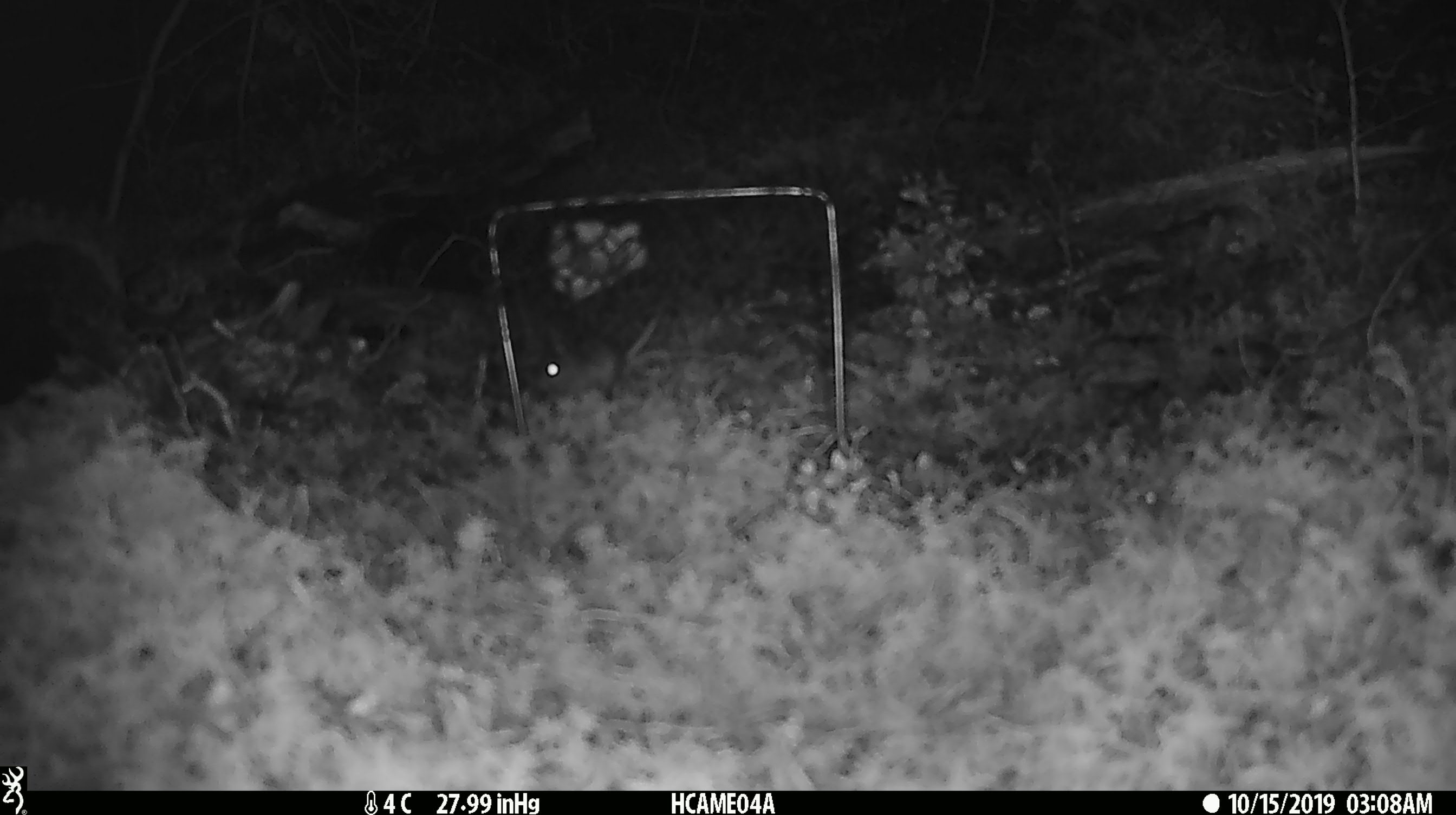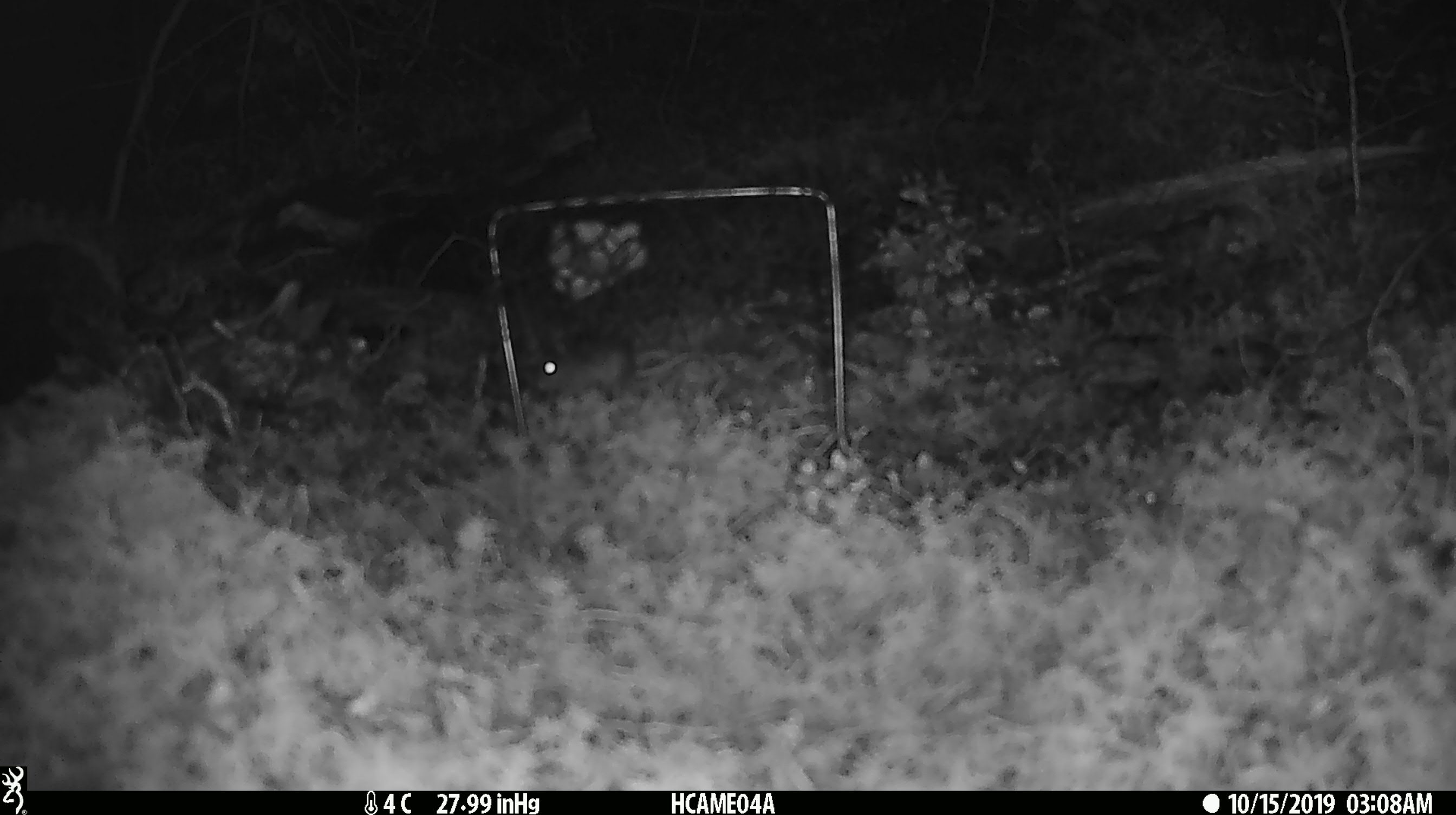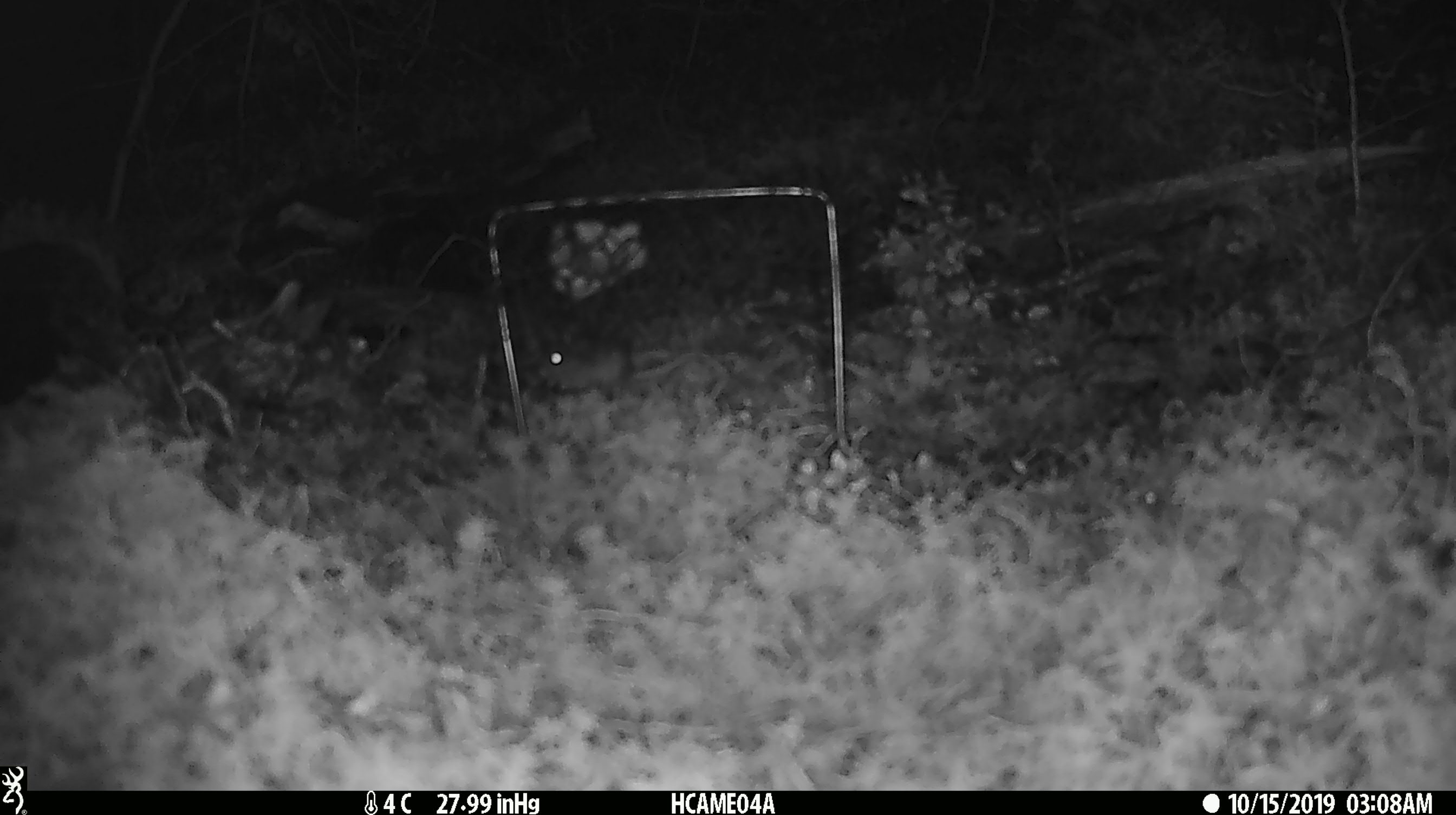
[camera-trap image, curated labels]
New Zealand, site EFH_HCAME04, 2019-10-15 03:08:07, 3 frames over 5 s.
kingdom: Animalia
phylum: Chordata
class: Mammalia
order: Rodentia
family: Muridae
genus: Mus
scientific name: Mus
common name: mouse